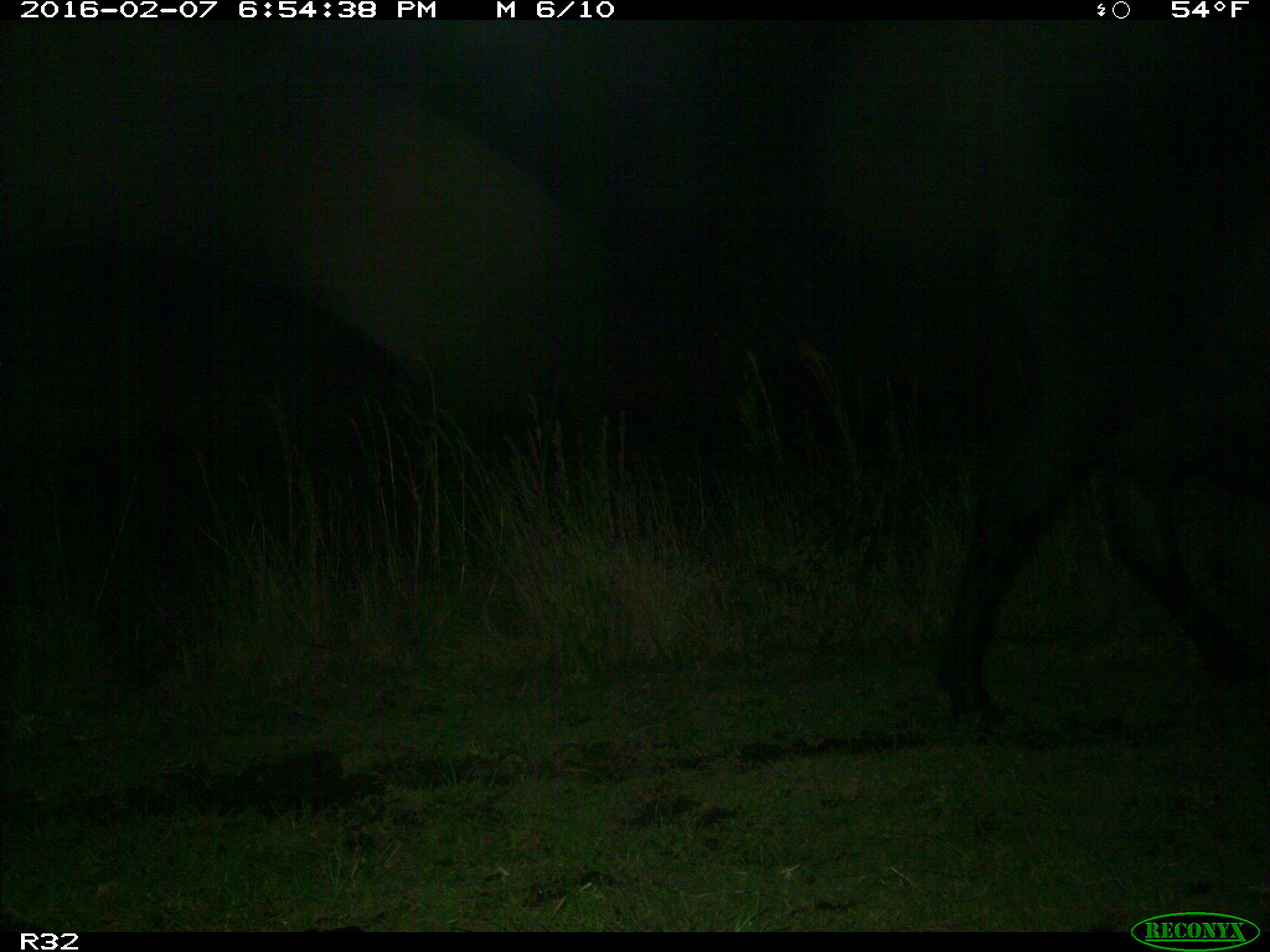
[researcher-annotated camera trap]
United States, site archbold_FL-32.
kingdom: Animalia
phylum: Chordata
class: Mammalia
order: Artiodactyla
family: Bovidae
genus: Bos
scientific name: Bos taurus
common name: domestic cow